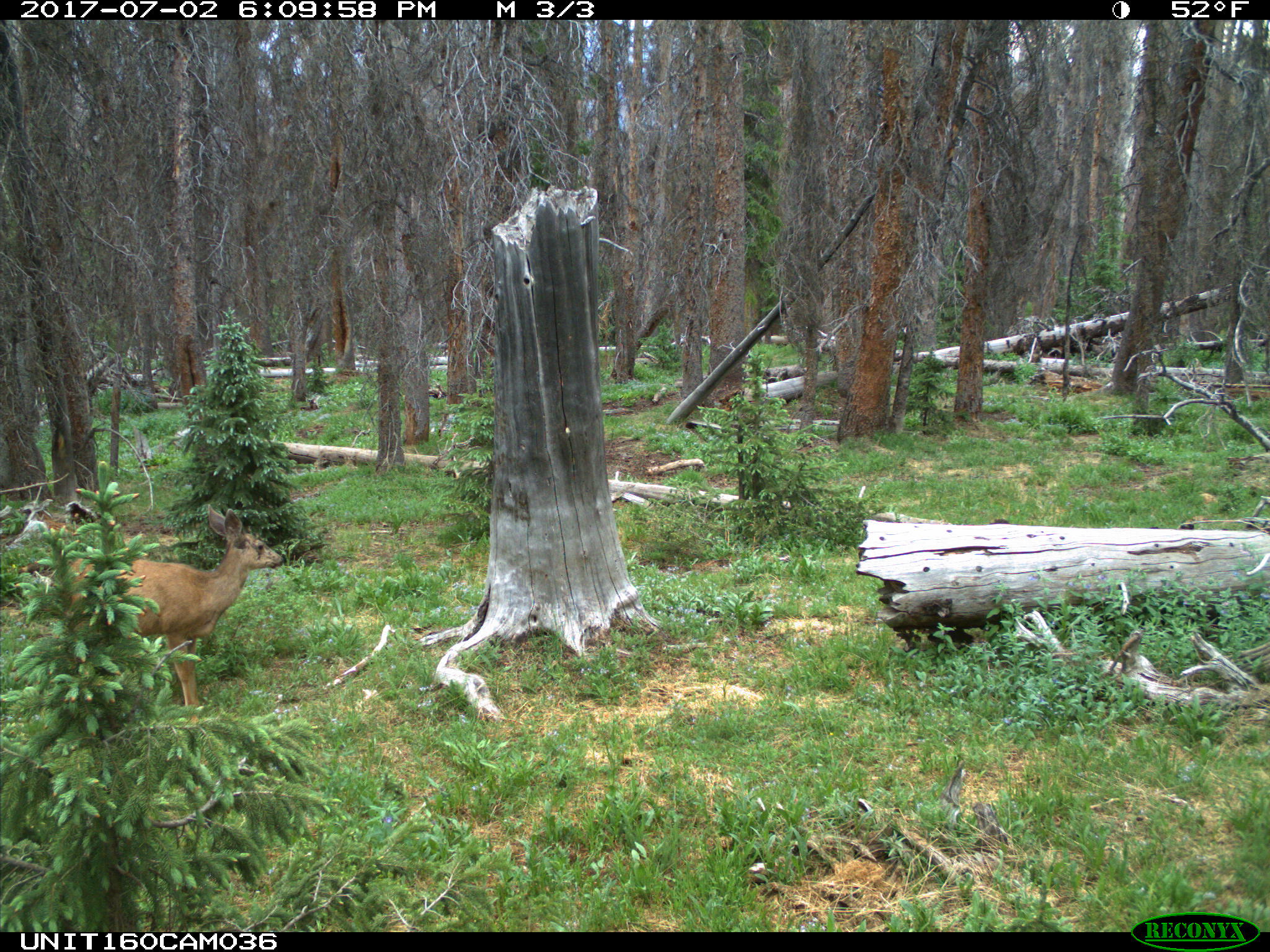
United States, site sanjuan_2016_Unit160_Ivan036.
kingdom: Animalia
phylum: Chordata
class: Mammalia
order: Artiodactyla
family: Cervidae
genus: Odocoileus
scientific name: Odocoileus hemionus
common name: mule deer